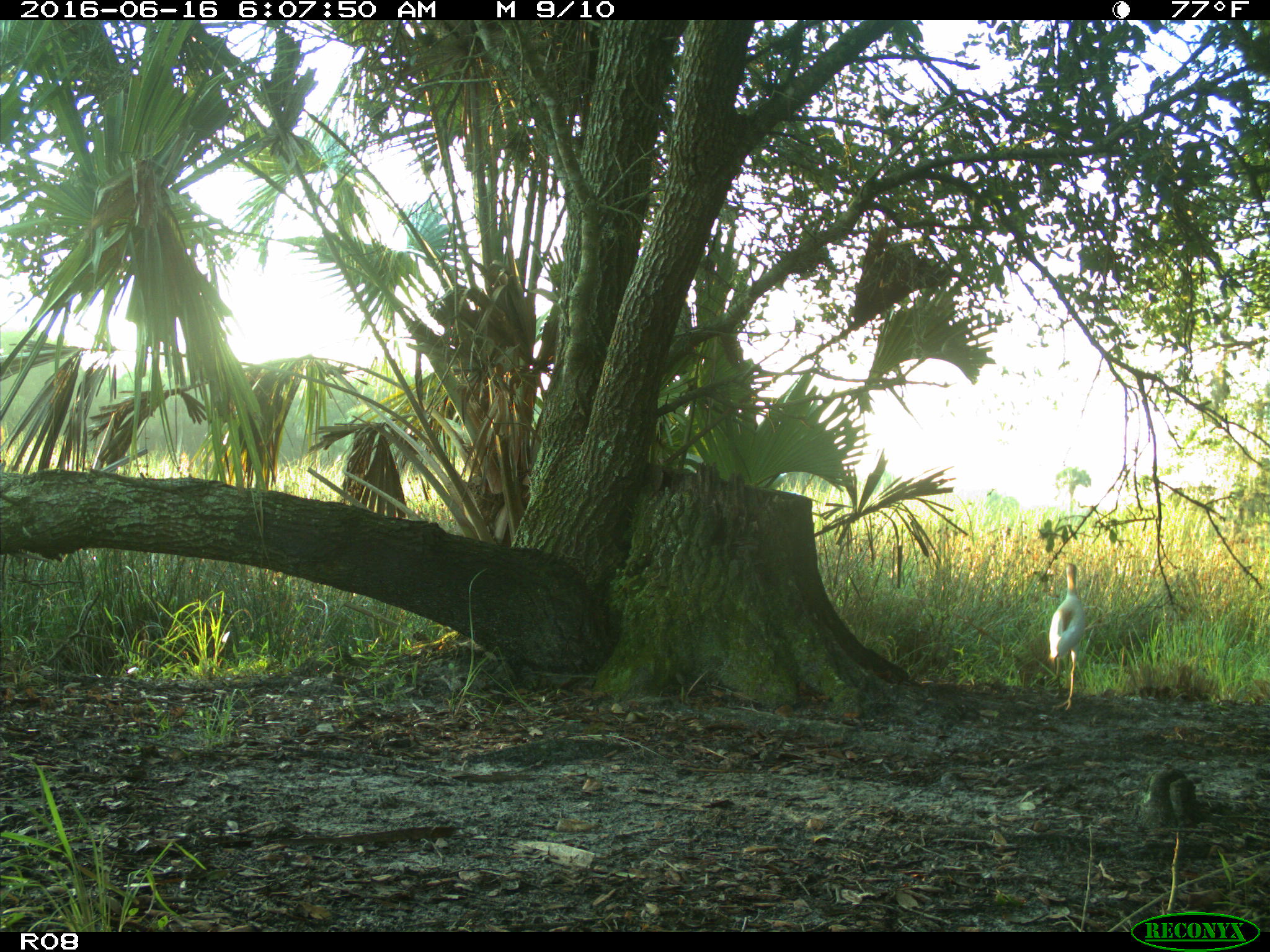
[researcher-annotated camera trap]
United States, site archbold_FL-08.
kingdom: Animalia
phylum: Chordata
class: Aves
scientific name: Aves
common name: birds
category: unidentified bird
Unidentified bird (birds) (Aves).